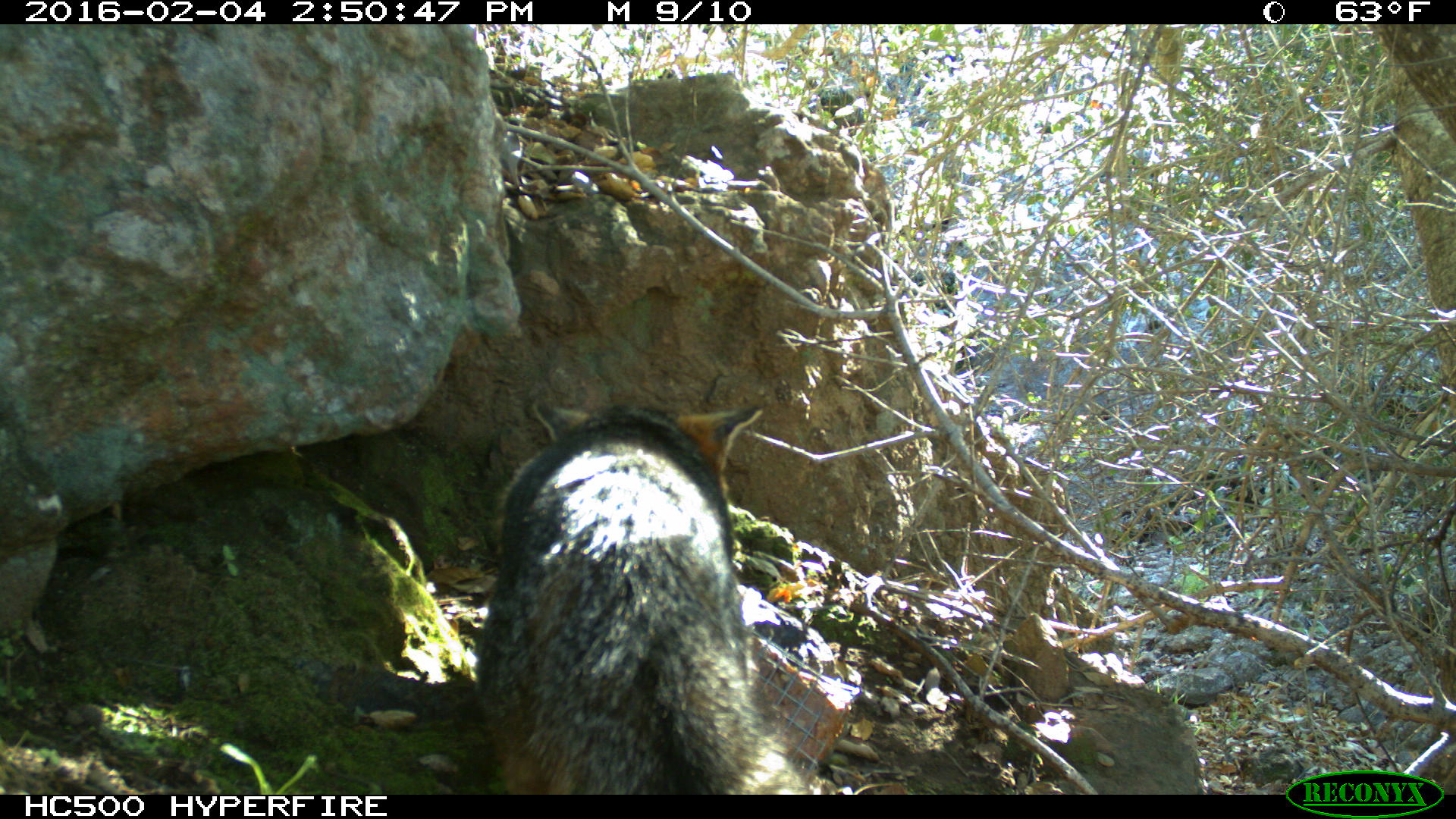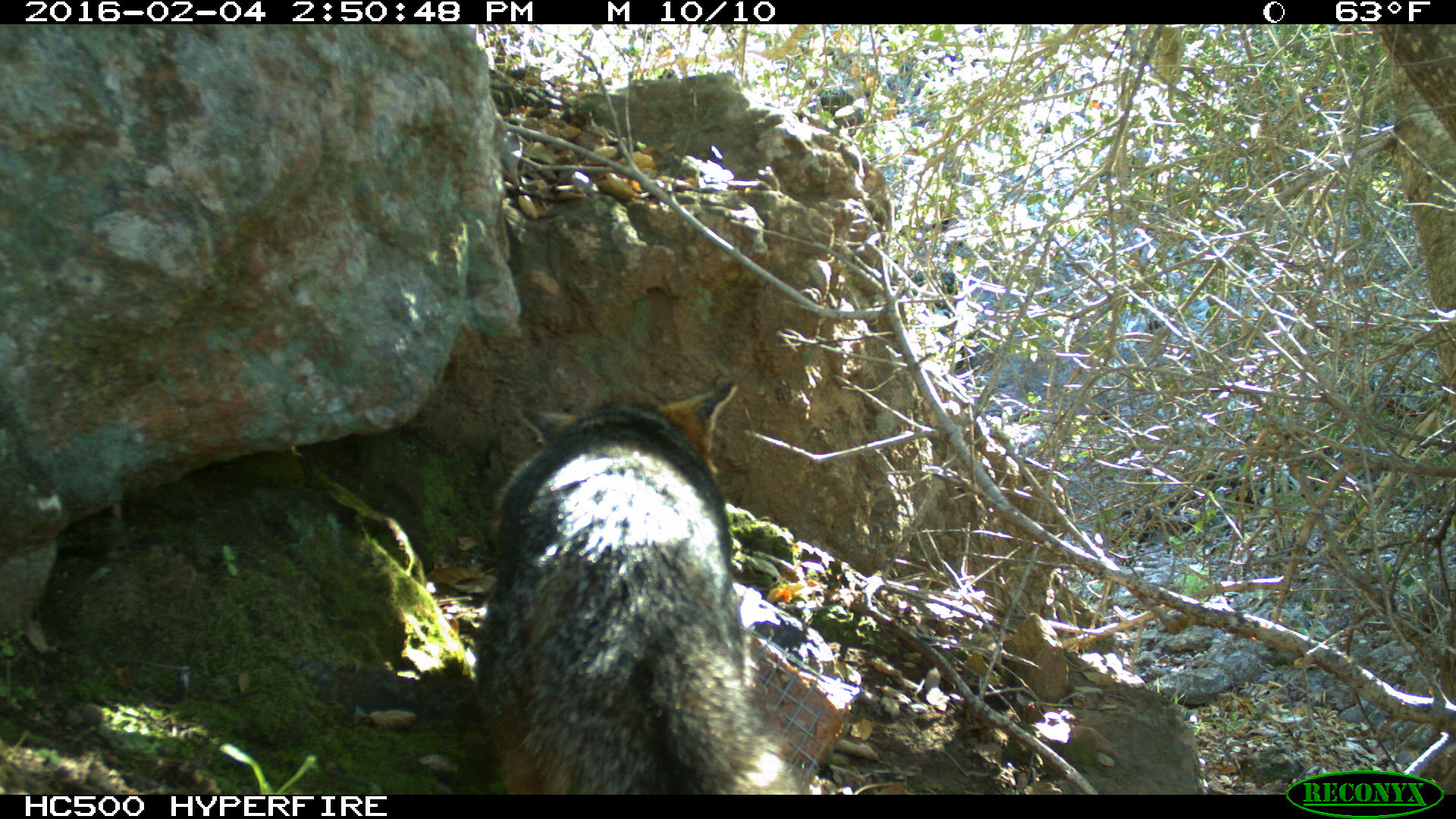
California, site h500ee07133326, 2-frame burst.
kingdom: Animalia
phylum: Chordata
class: Mammalia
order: Carnivora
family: Canidae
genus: Urocyon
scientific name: Urocyon littoralis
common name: island fox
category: fox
Fox (island fox) (Urocyon littoralis).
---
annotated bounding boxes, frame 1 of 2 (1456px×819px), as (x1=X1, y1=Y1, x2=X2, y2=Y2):
fox: (x1=475, y1=399, x2=810, y2=794)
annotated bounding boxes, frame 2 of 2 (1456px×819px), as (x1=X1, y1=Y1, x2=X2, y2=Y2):
fox: (x1=472, y1=377, x2=811, y2=794)